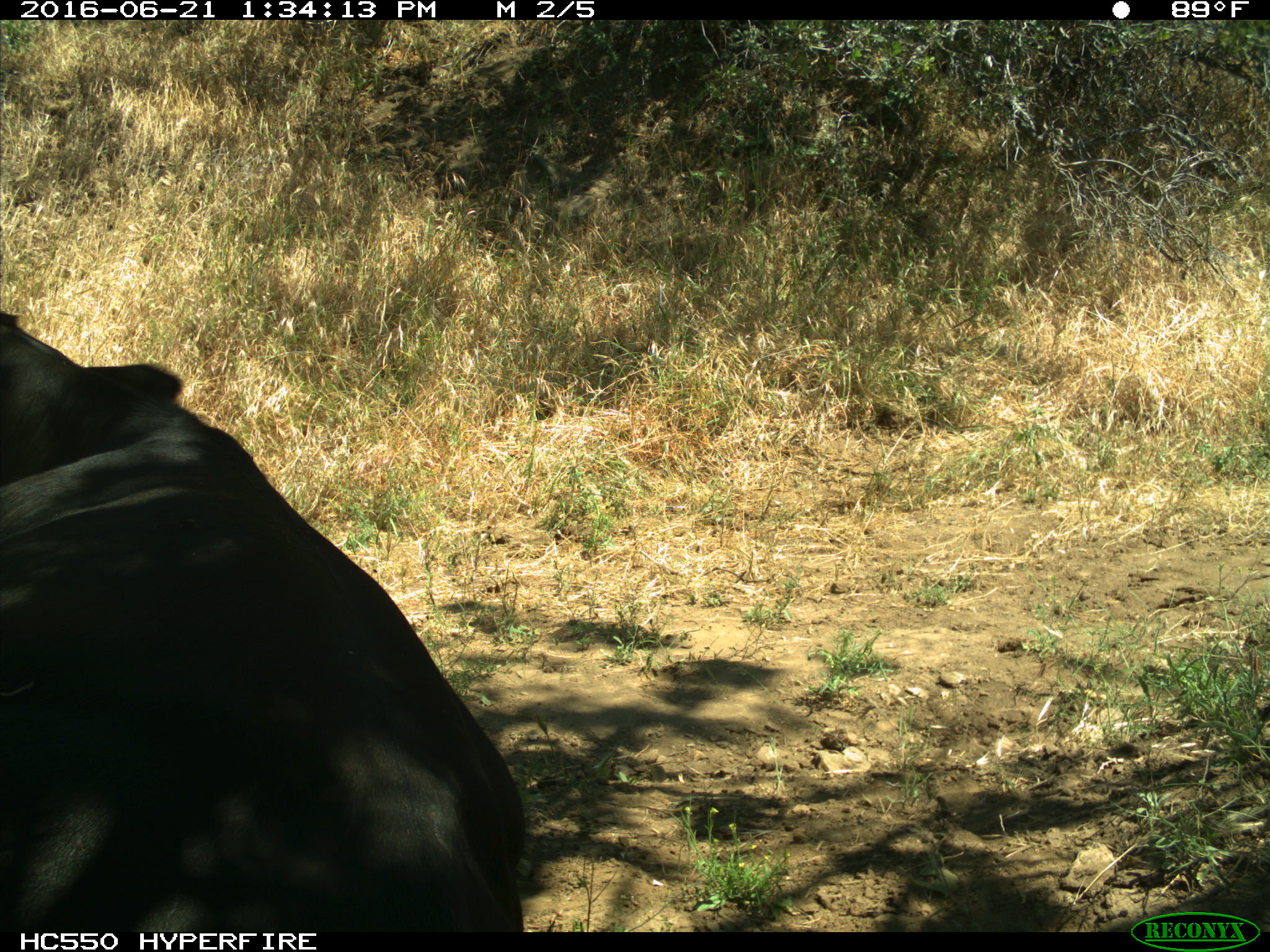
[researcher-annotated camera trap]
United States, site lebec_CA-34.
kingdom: Animalia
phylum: Chordata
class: Mammalia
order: Artiodactyla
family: Bovidae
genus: Bos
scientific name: Bos taurus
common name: domestic cow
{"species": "Bos taurus (domestic cow)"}